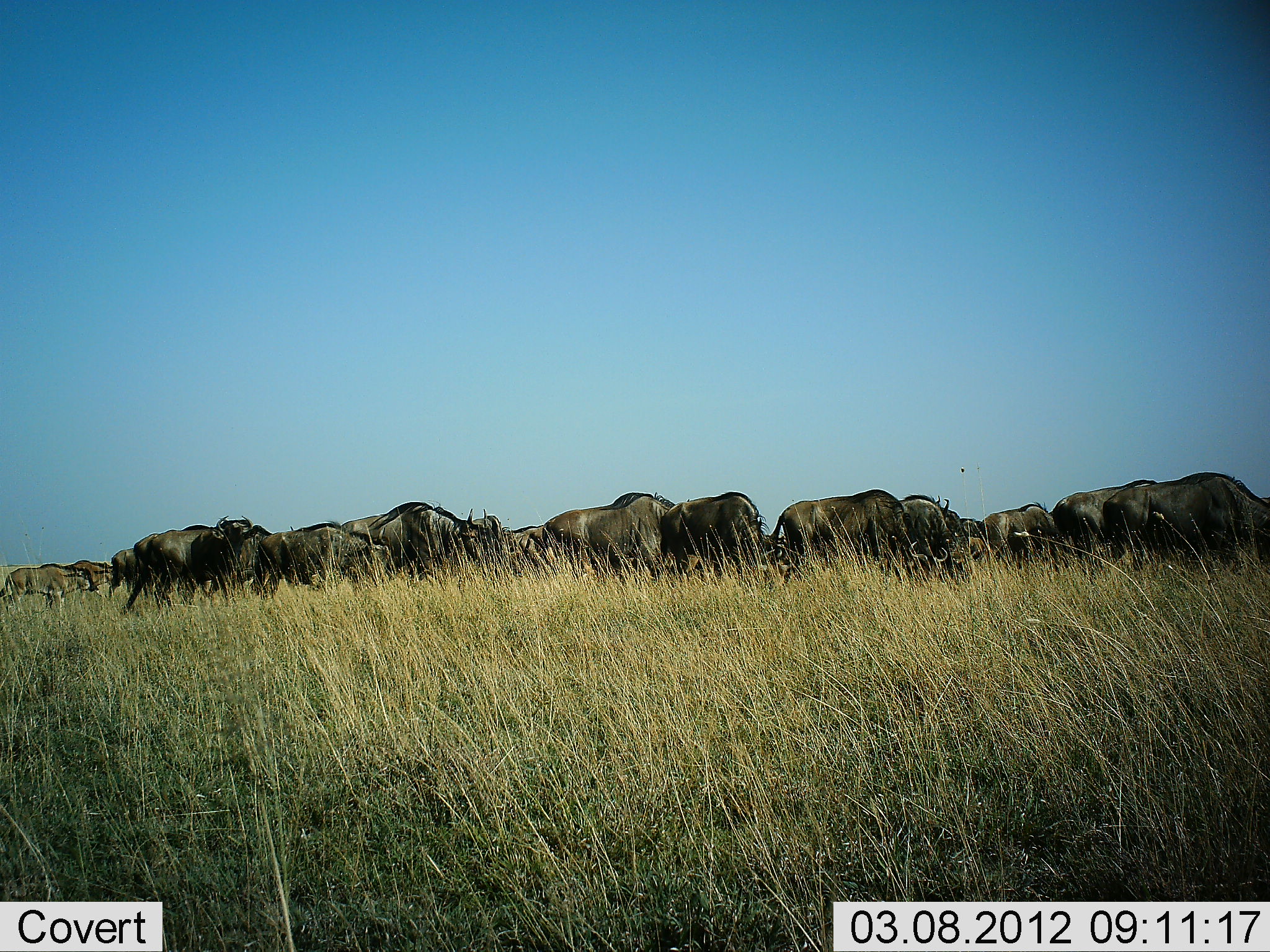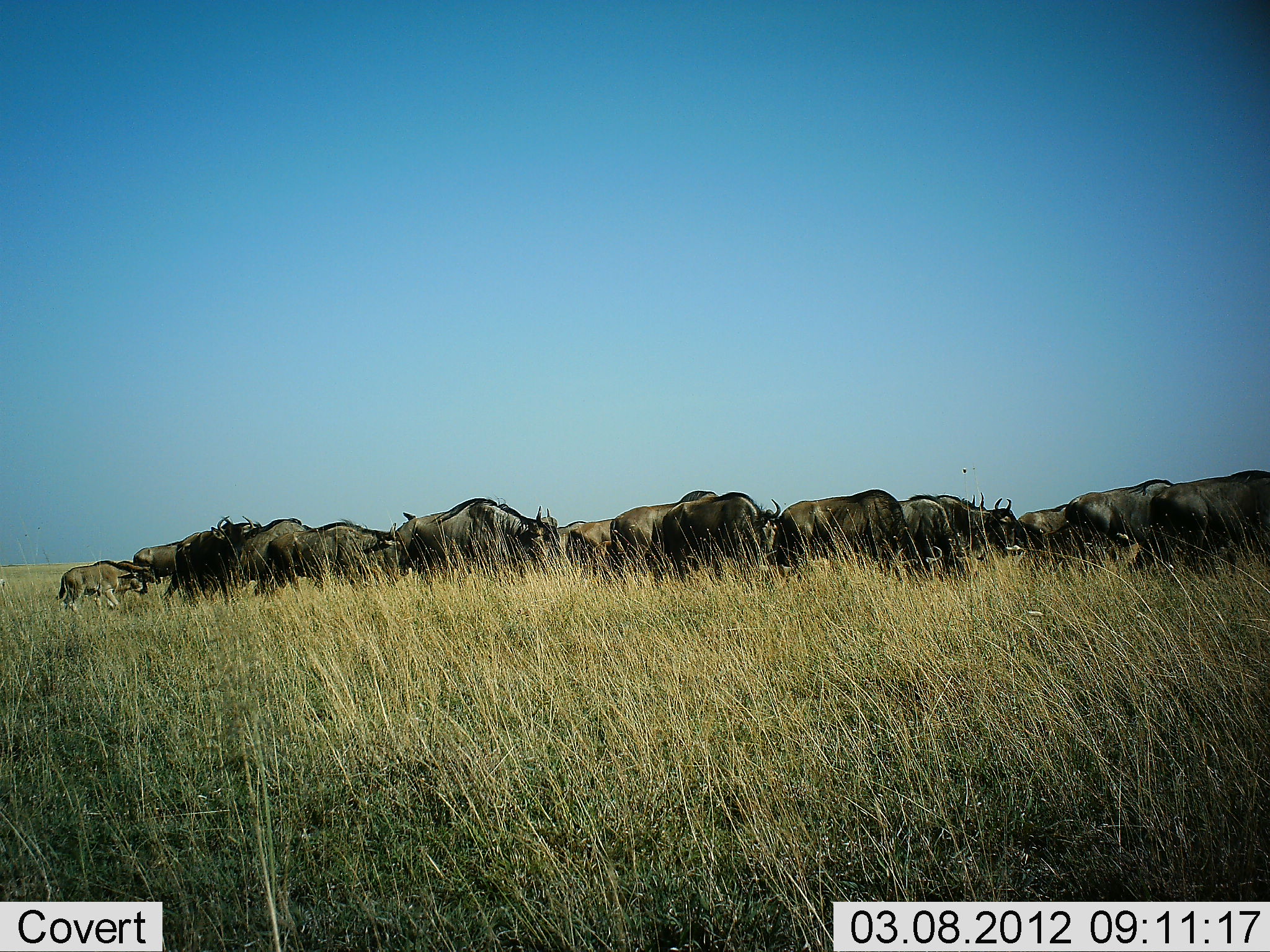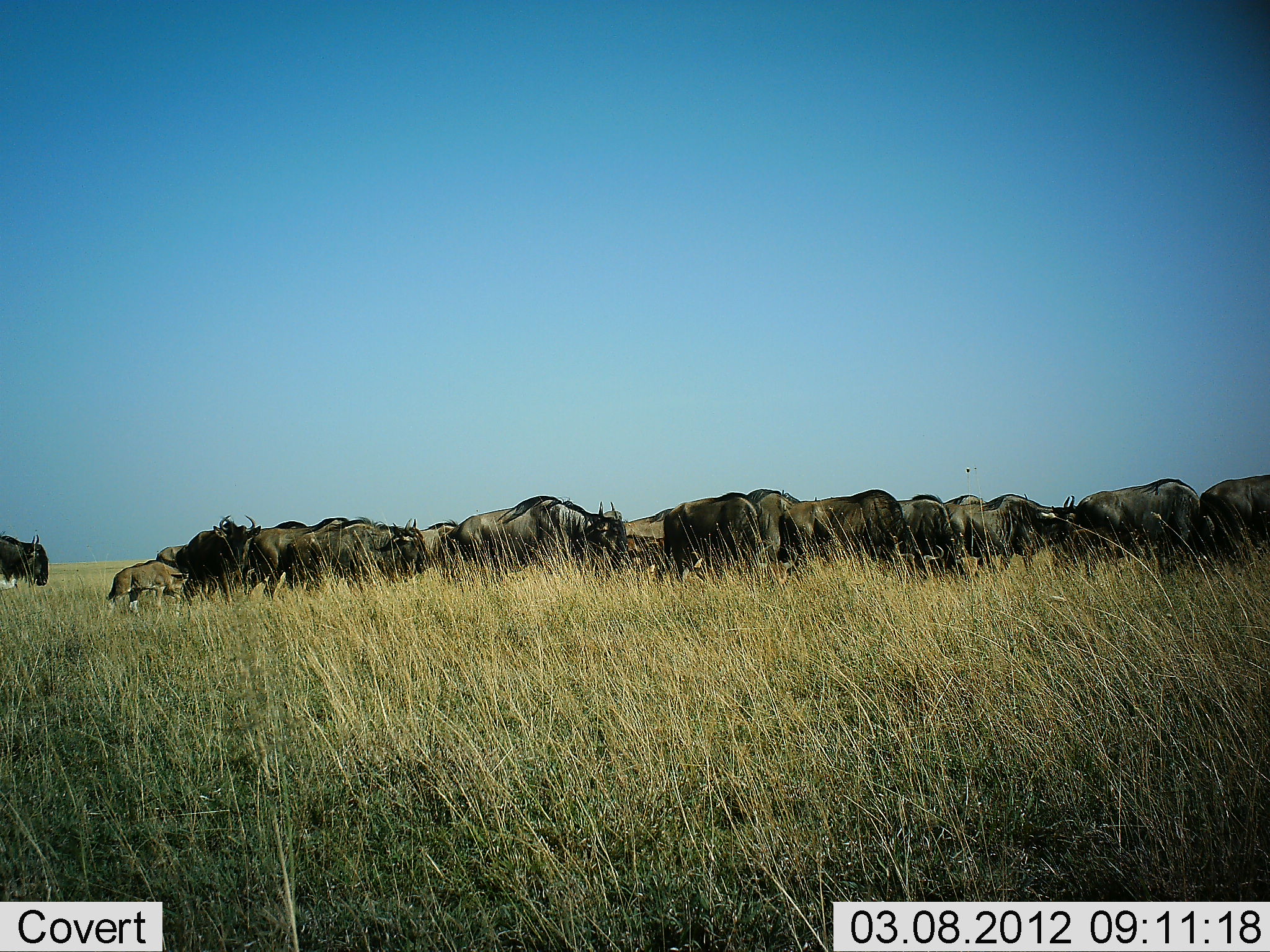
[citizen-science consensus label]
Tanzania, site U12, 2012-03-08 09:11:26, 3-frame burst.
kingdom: Animalia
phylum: Chordata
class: Mammalia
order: Artiodactyla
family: Bovidae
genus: Connochaetes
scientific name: Connochaetes taurinus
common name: blue wildebeest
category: wildebeest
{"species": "wildebeest (blue wildebeest) (Connochaetes taurinus)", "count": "11-50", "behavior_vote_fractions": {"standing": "17%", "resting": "0%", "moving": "94%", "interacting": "0%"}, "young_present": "67%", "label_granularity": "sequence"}